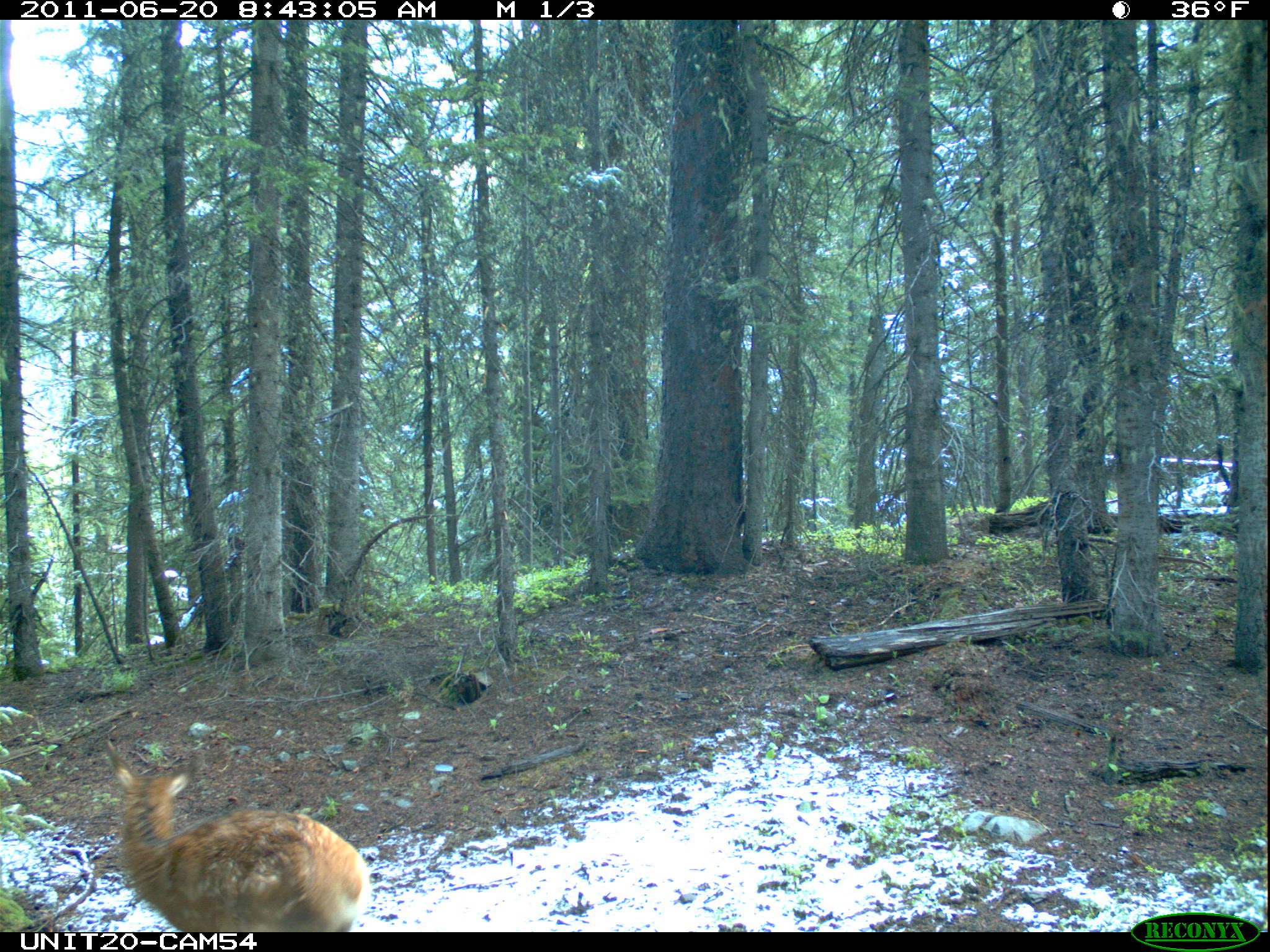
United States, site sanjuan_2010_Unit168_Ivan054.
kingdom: Animalia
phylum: Chordata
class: Mammalia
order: Artiodactyla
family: Cervidae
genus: Cervus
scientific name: Cervus elaphus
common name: red deer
Cervus elaphus (red deer).